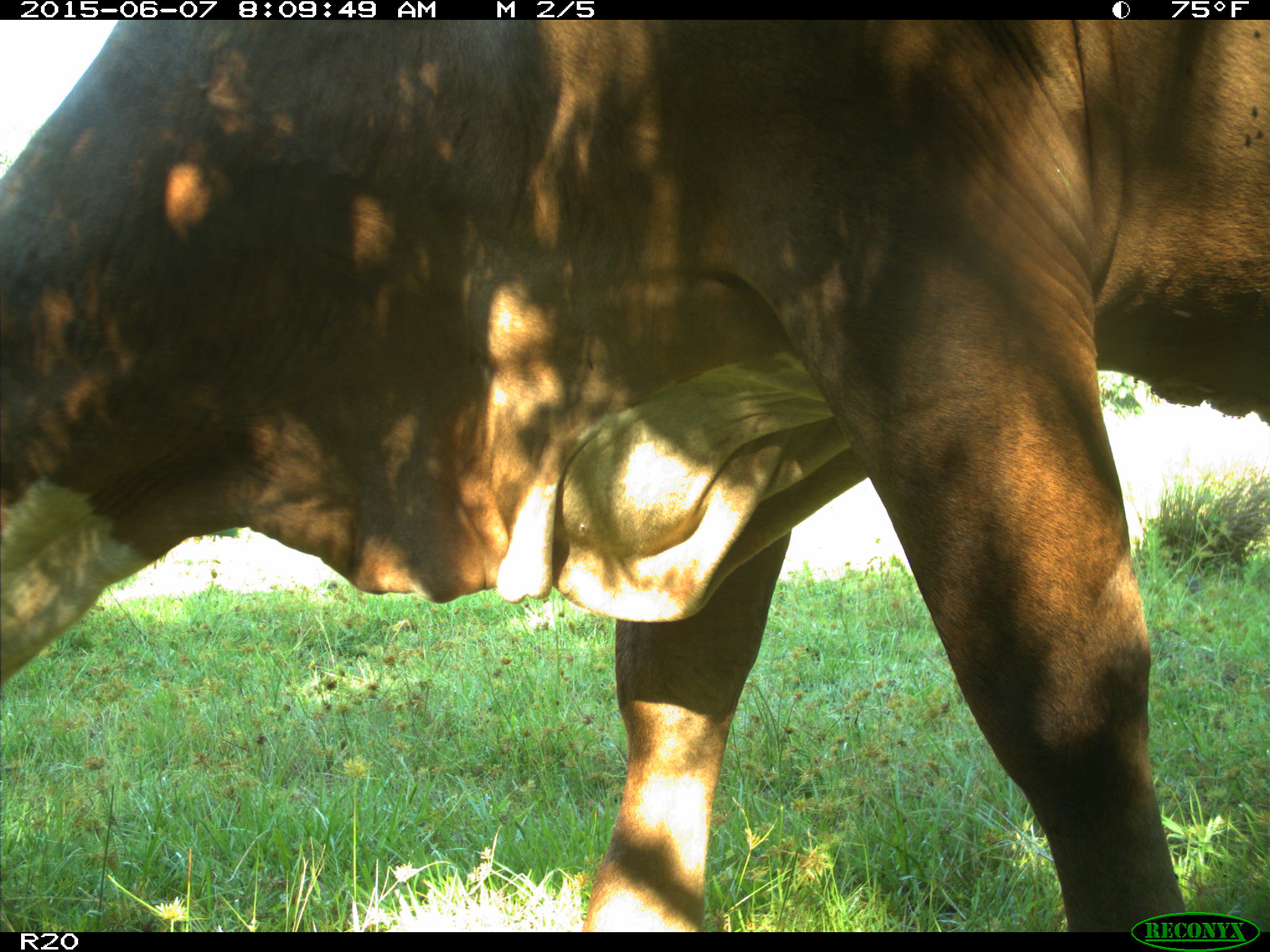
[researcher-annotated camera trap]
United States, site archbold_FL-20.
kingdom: Animalia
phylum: Chordata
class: Mammalia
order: Artiodactyla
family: Bovidae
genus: Bos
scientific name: Bos taurus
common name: domestic cow